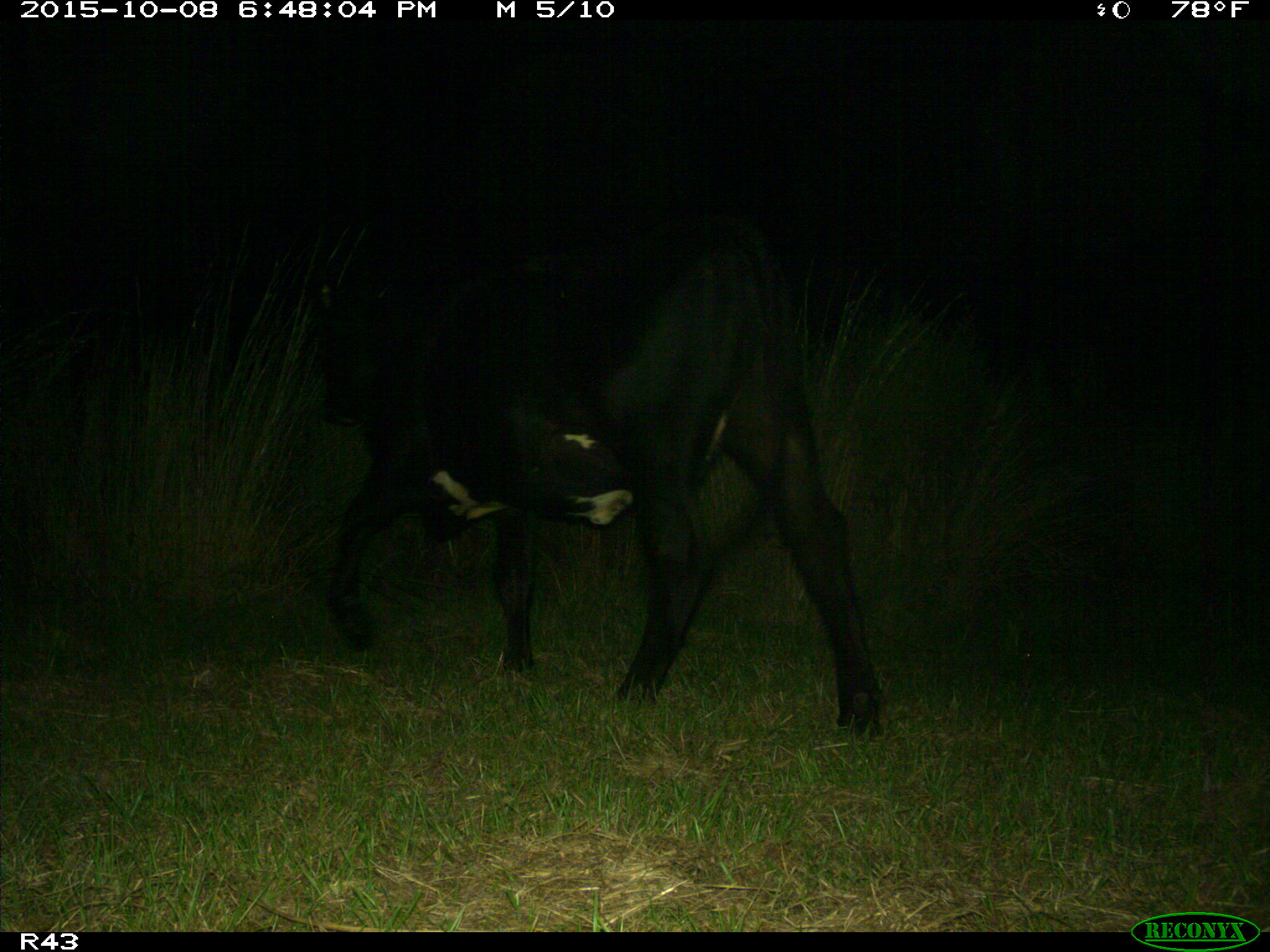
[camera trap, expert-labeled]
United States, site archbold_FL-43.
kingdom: Animalia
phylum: Chordata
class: Mammalia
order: Artiodactyla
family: Bovidae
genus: Bos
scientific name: Bos taurus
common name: domestic cow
Bos taurus (domestic cow).